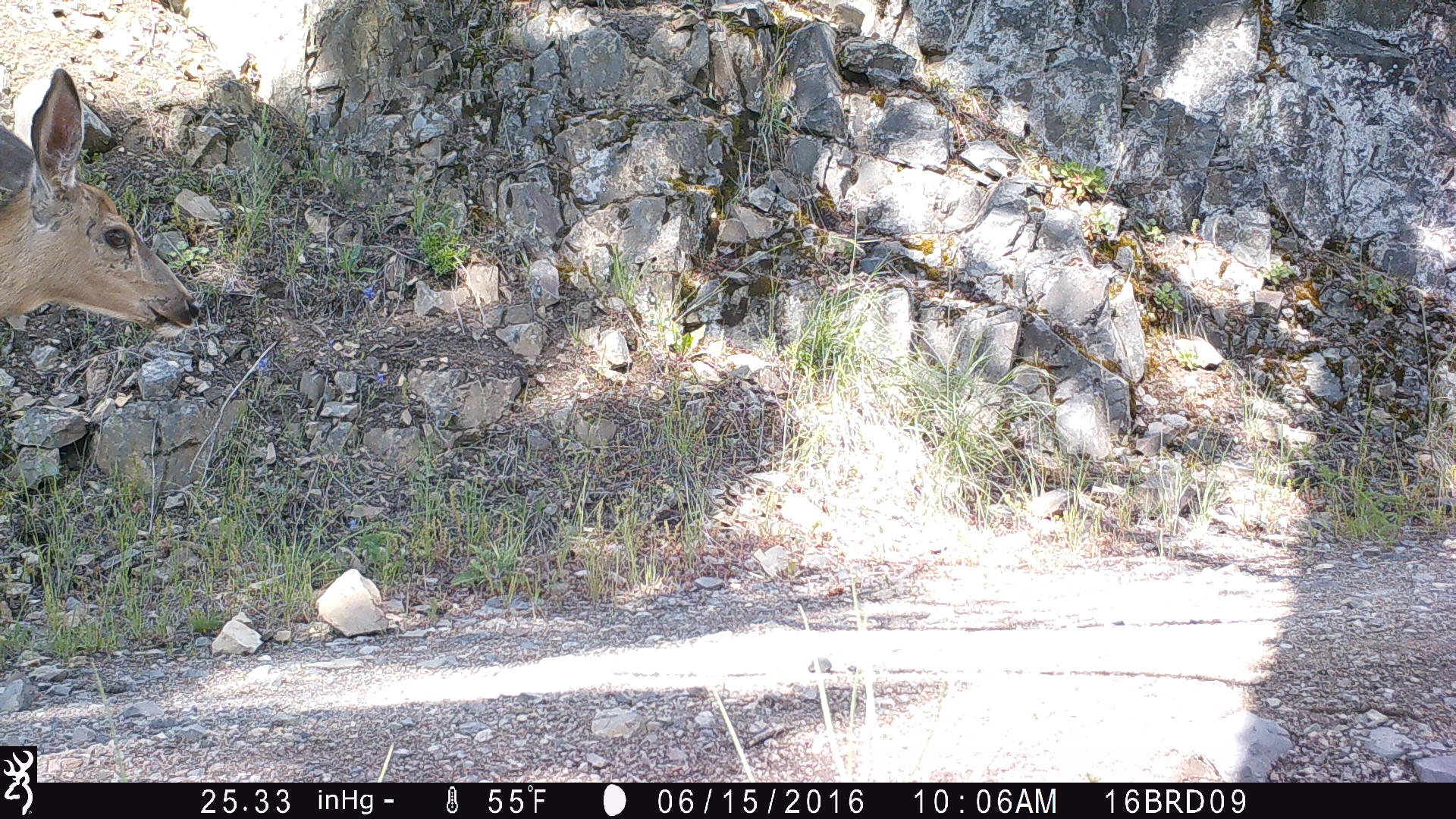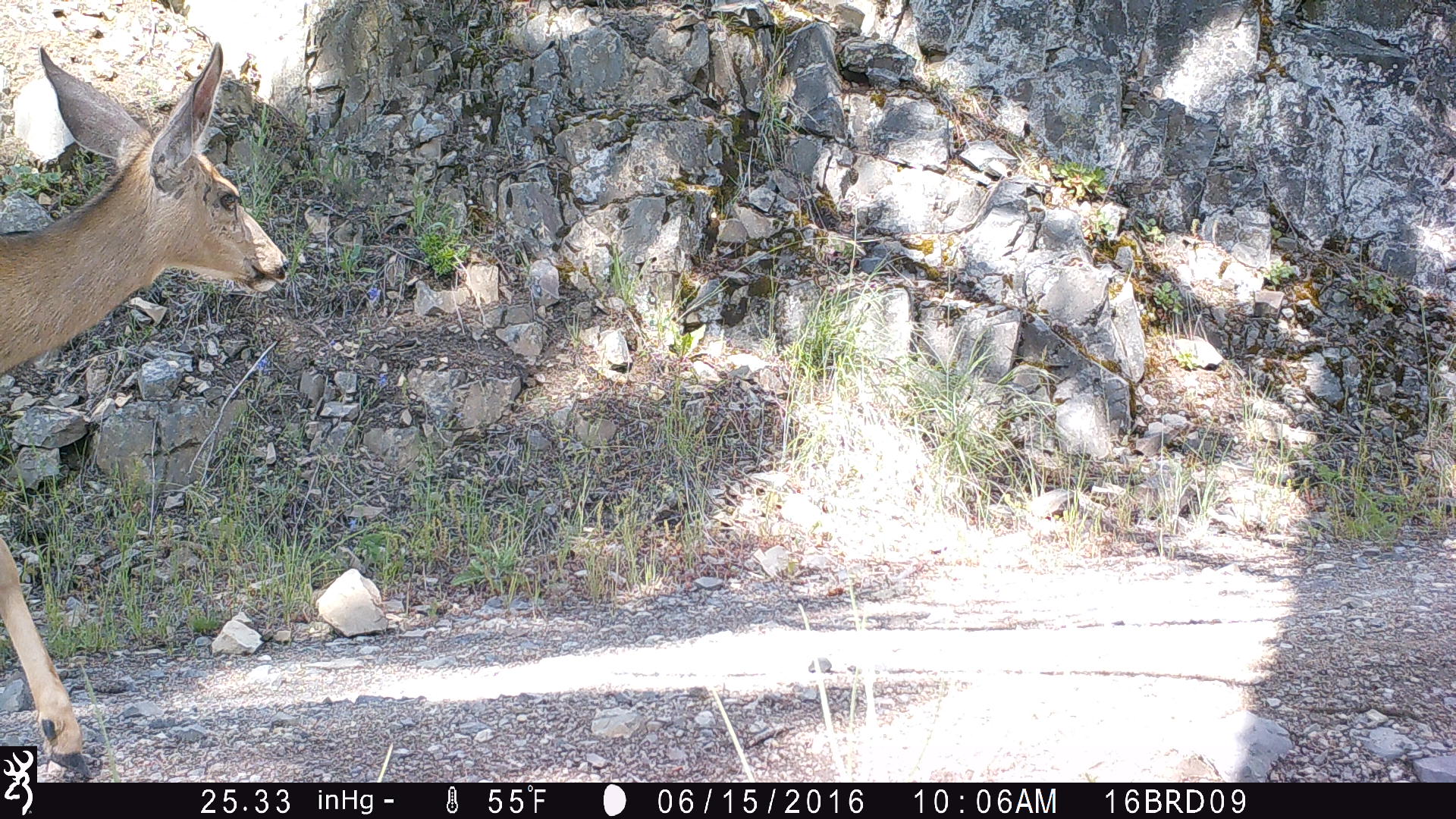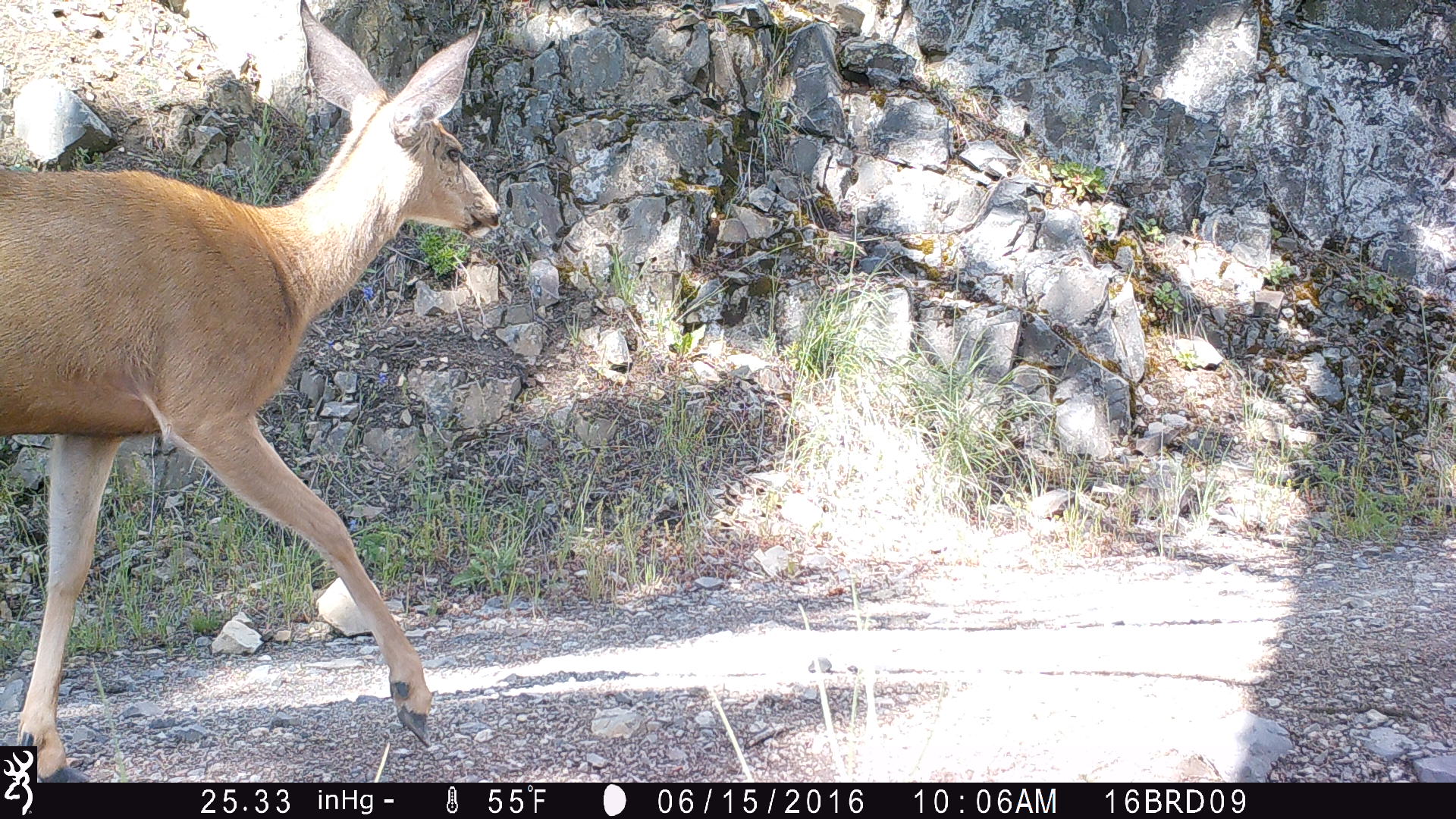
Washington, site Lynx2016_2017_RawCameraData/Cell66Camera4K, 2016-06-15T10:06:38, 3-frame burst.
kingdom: Animalia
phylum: Chordata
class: Mammalia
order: Artiodactyla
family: Cervidae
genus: Odocoileus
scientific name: Odocoileus hemionus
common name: mule deer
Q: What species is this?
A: Odocoileus hemionus (mule deer).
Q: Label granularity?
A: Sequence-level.